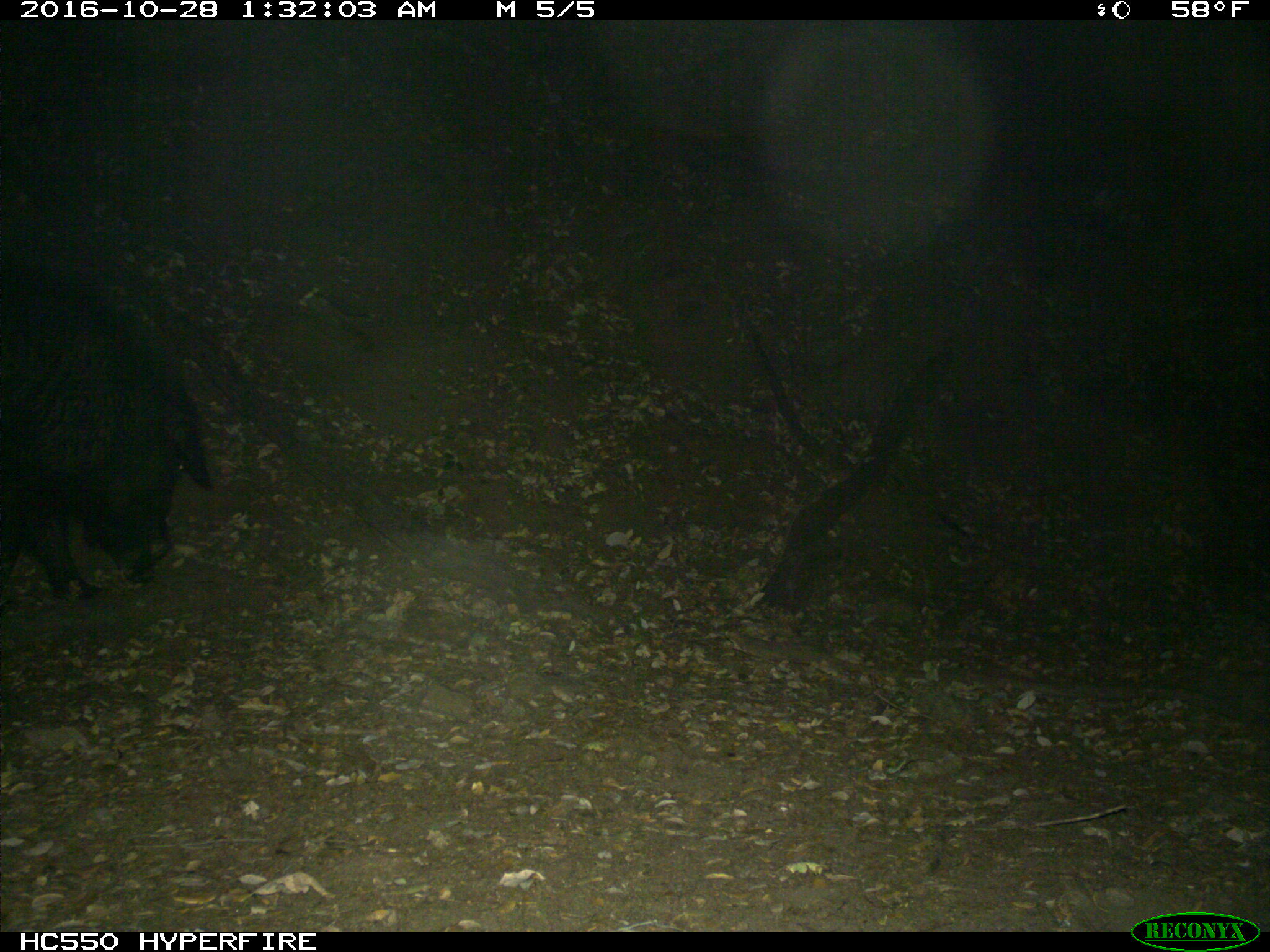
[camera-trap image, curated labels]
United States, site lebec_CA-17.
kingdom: Animalia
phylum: Chordata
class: Mammalia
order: Artiodactyla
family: Suidae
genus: Sus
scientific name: Sus scrofa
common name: wild boar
Sus scrofa (wild boar).